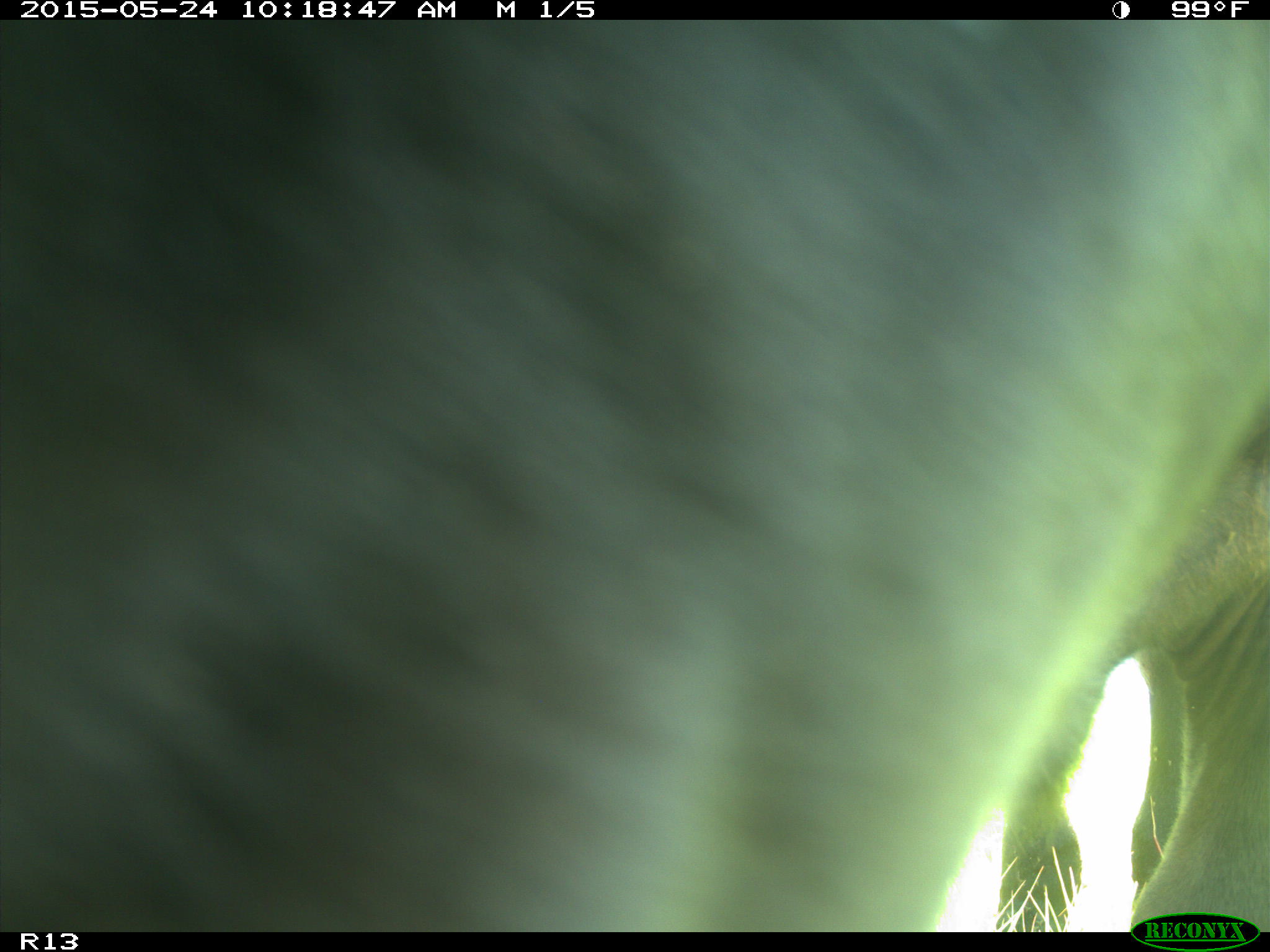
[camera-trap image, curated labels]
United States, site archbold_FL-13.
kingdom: Animalia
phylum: Chordata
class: Mammalia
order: Artiodactyla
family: Bovidae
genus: Bos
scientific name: Bos taurus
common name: domestic cow